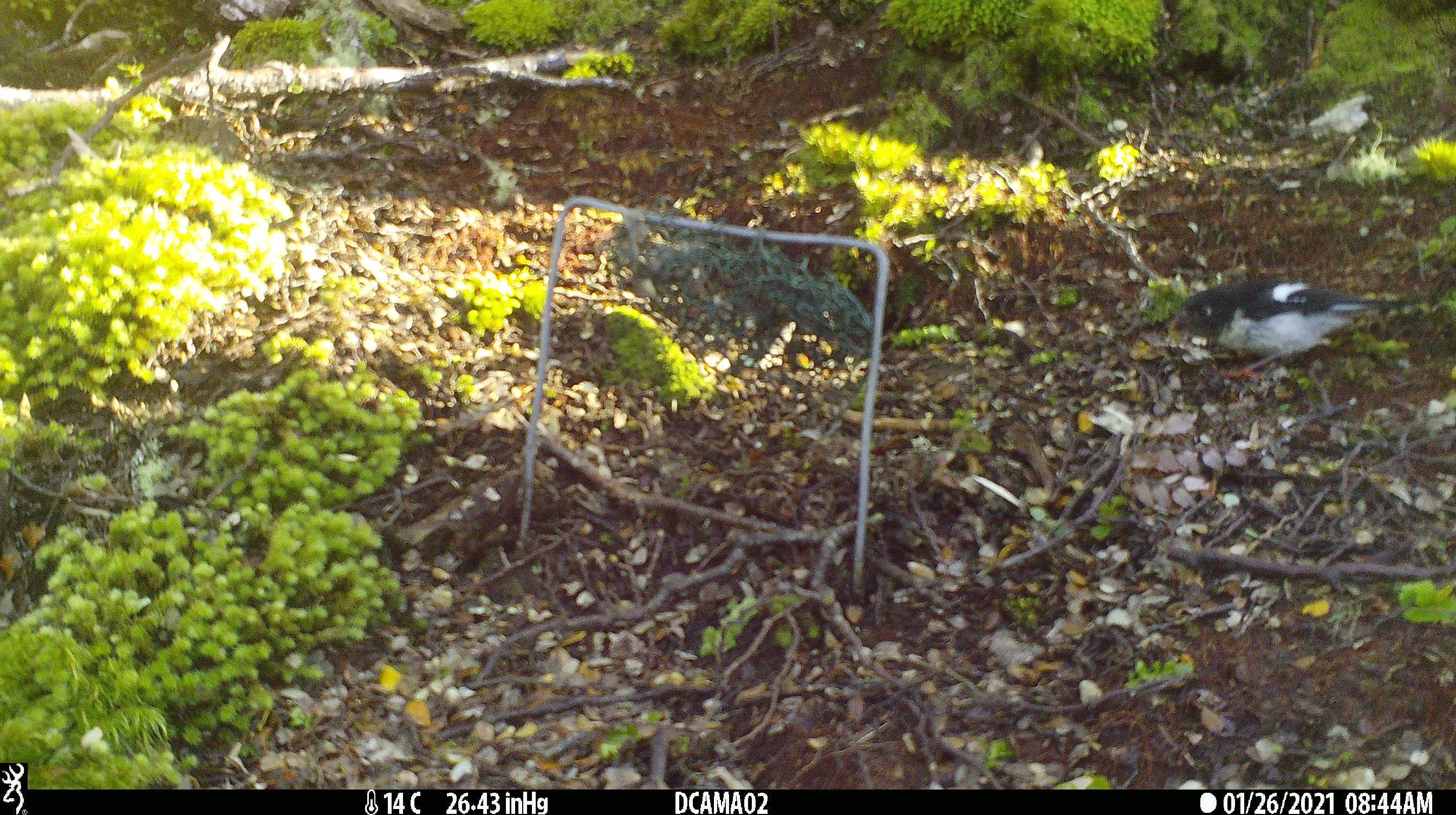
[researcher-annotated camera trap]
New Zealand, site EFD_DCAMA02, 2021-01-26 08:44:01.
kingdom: Animalia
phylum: Chordata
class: Aves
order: Passeriformes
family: Petroicidae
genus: Petroica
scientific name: Petroica macrocephala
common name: tomtit